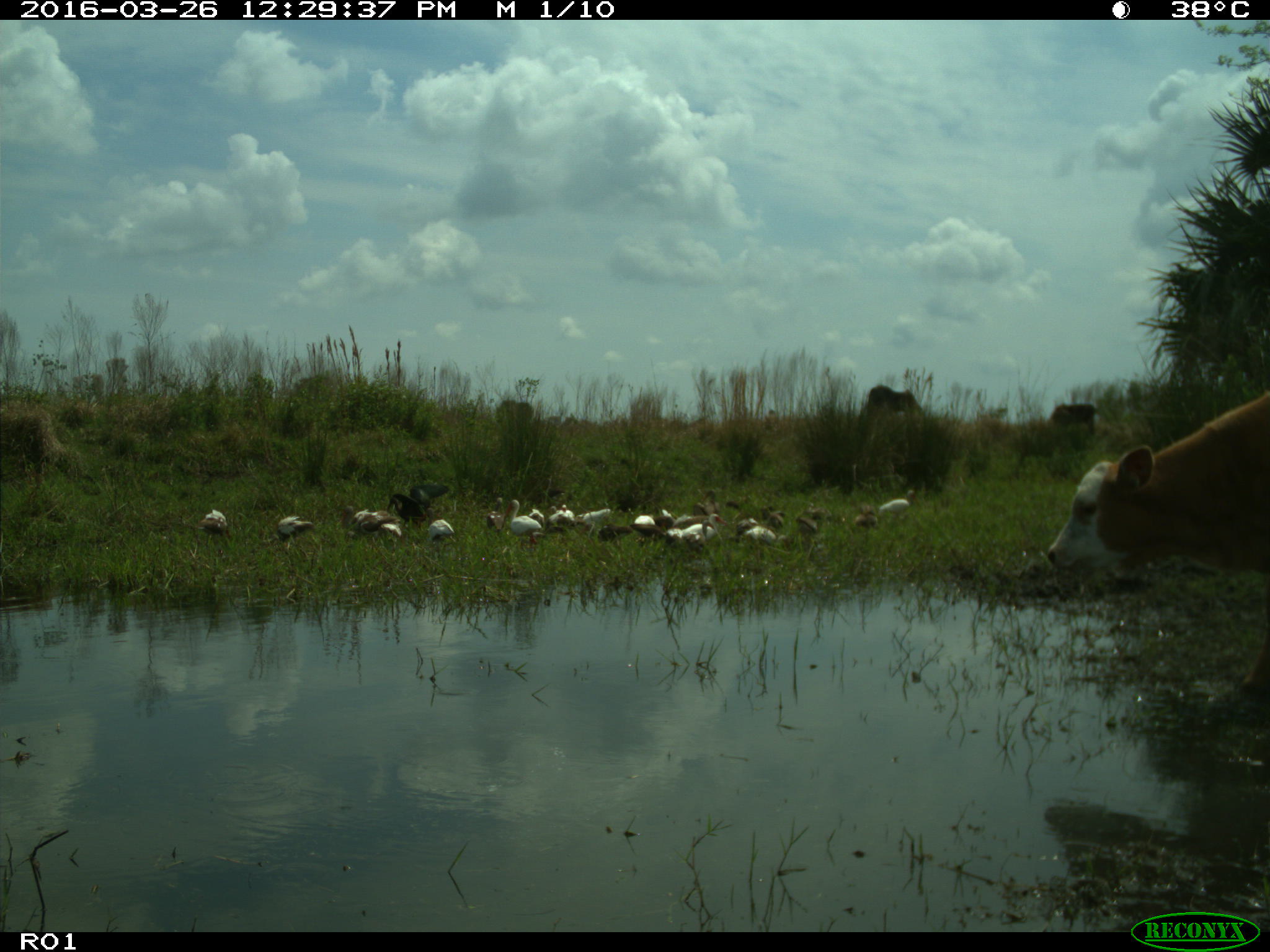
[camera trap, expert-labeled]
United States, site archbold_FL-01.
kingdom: Animalia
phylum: Chordata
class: Mammalia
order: Artiodactyla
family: Bovidae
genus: Bos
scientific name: Bos taurus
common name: domestic cow